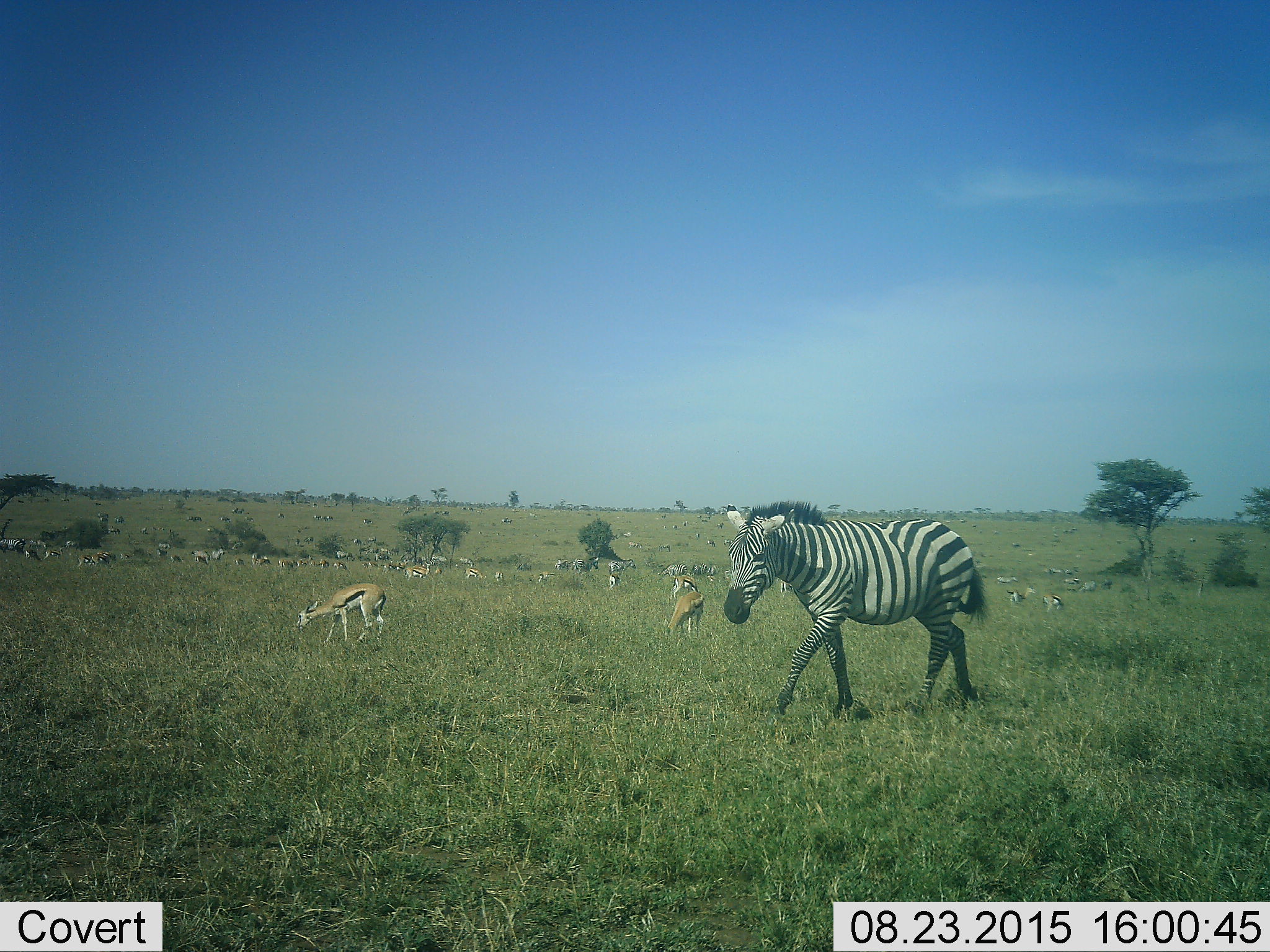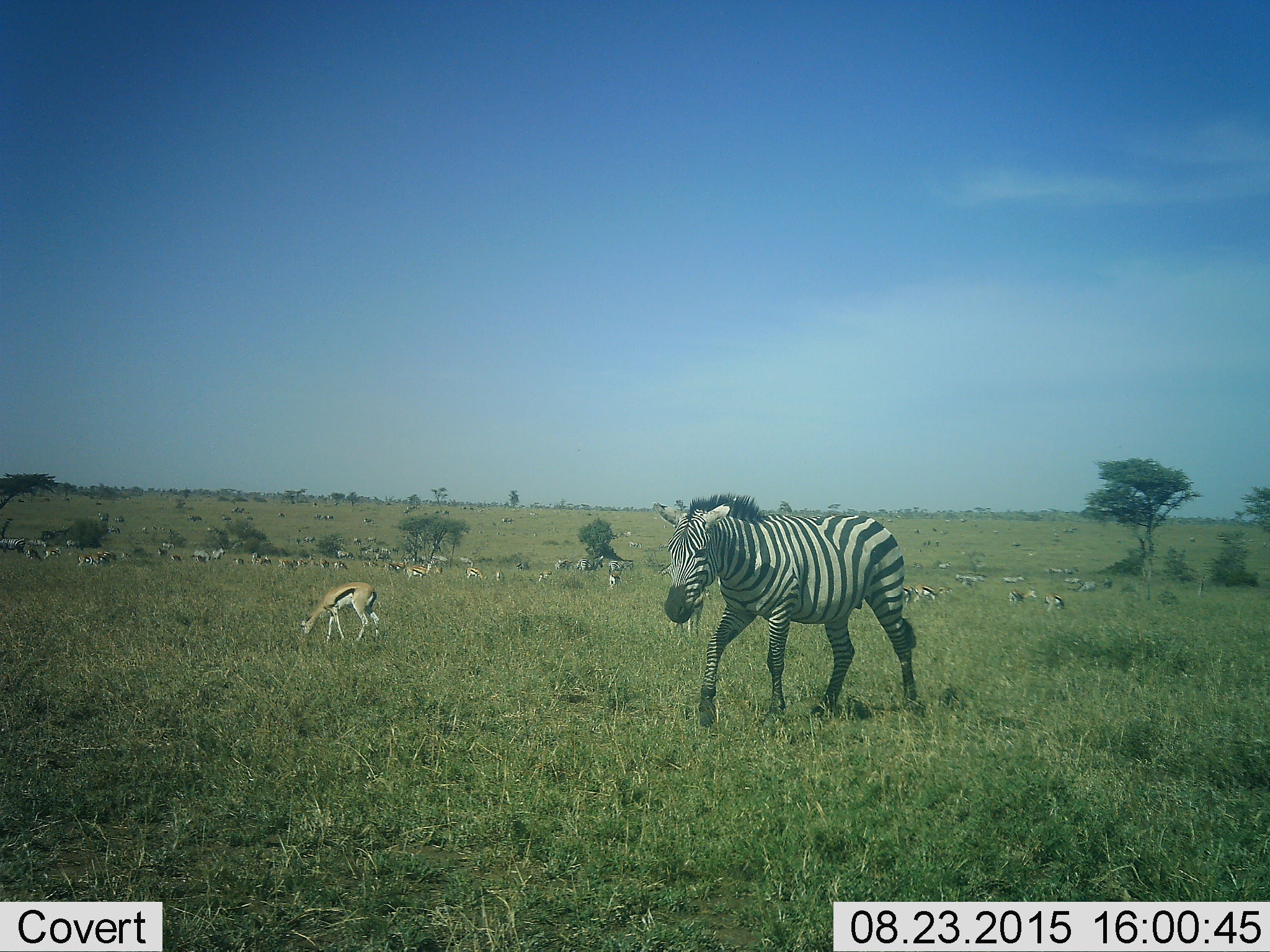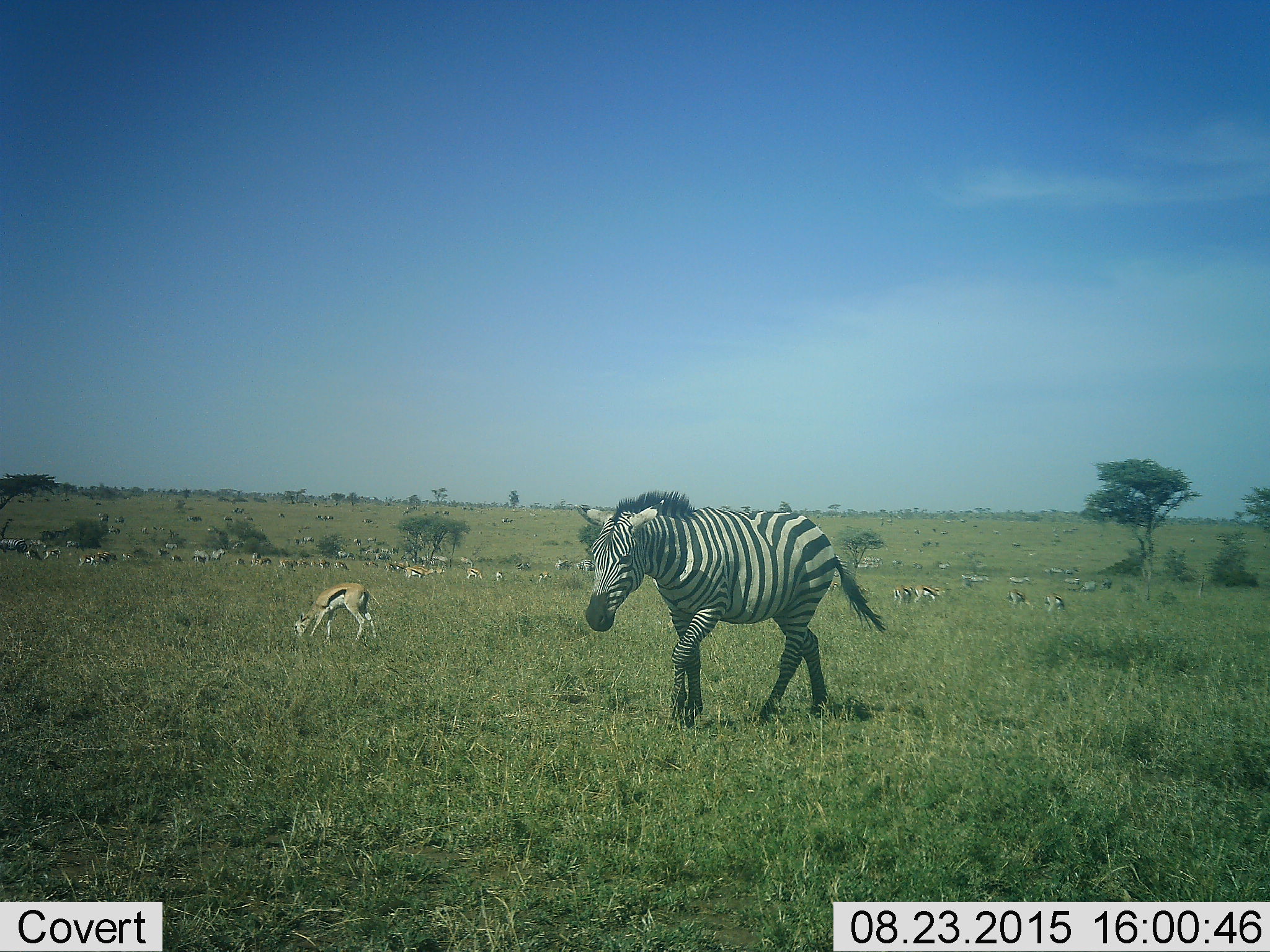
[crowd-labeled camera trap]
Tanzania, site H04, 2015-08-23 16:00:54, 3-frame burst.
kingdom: Animalia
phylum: Chordata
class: Mammalia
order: Artiodactyla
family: Bovidae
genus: Eudorcas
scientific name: Eudorcas thomsonii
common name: thomson's gazelle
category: gazellethomsons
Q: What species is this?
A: Gazellethomsons (thomson's gazelle) (Eudorcas thomsonii).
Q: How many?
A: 11-50.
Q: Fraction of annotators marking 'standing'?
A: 90%.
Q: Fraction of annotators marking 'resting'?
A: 10%.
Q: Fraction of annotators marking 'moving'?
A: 50%.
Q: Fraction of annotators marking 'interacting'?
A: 10%.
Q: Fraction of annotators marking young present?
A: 10%.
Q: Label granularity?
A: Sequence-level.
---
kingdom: Animalia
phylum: Chordata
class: Mammalia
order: Perissodactyla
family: Equidae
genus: Equus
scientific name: Equus quagga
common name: plains zebra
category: zebra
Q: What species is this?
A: Zebra (plains zebra) (Equus quagga).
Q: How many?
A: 11-50.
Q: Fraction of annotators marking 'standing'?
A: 90%.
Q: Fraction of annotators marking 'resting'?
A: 10%.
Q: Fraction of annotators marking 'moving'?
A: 90%.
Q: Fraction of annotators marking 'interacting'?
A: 10%.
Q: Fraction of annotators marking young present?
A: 0%.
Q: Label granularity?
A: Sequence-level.